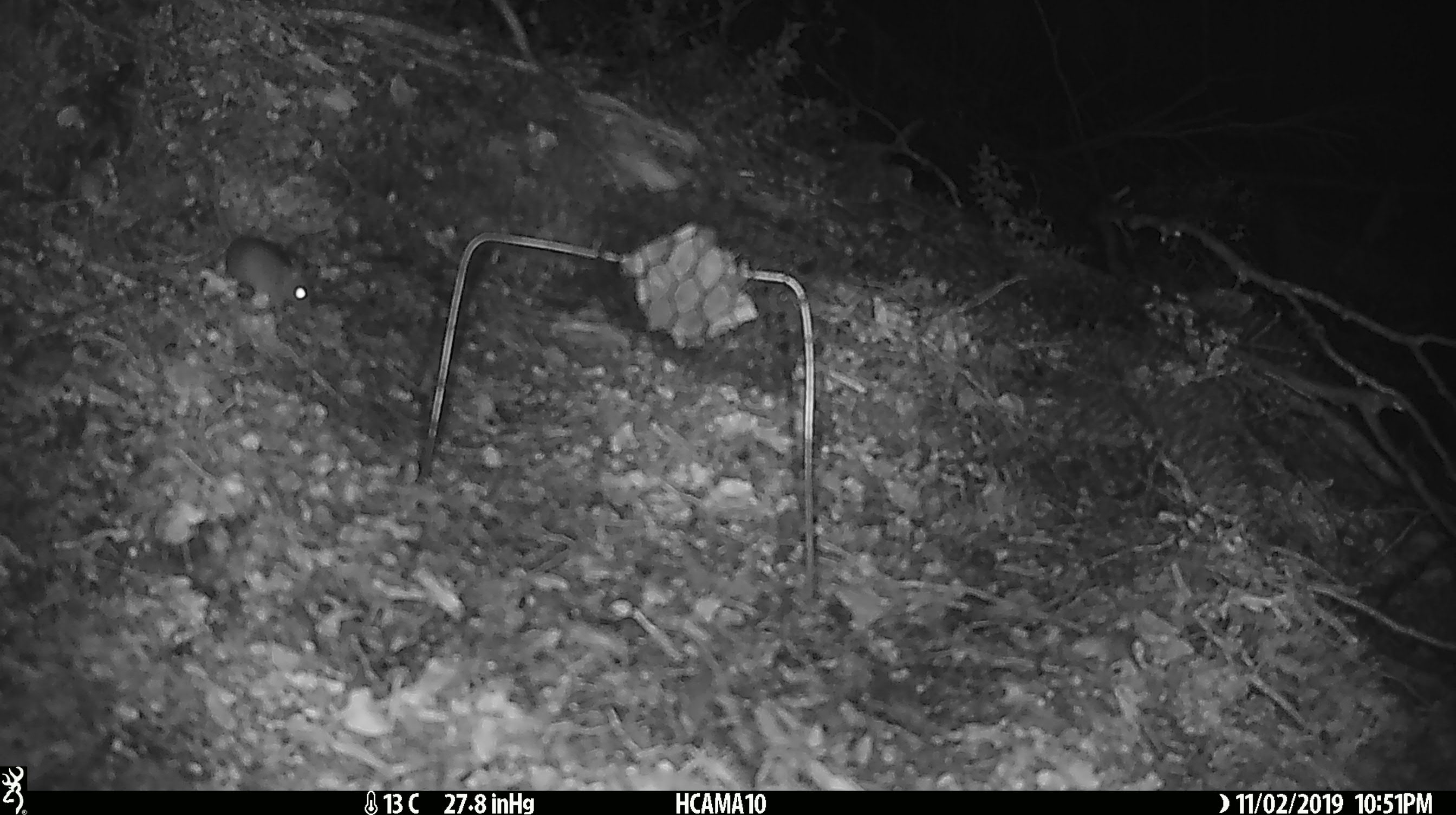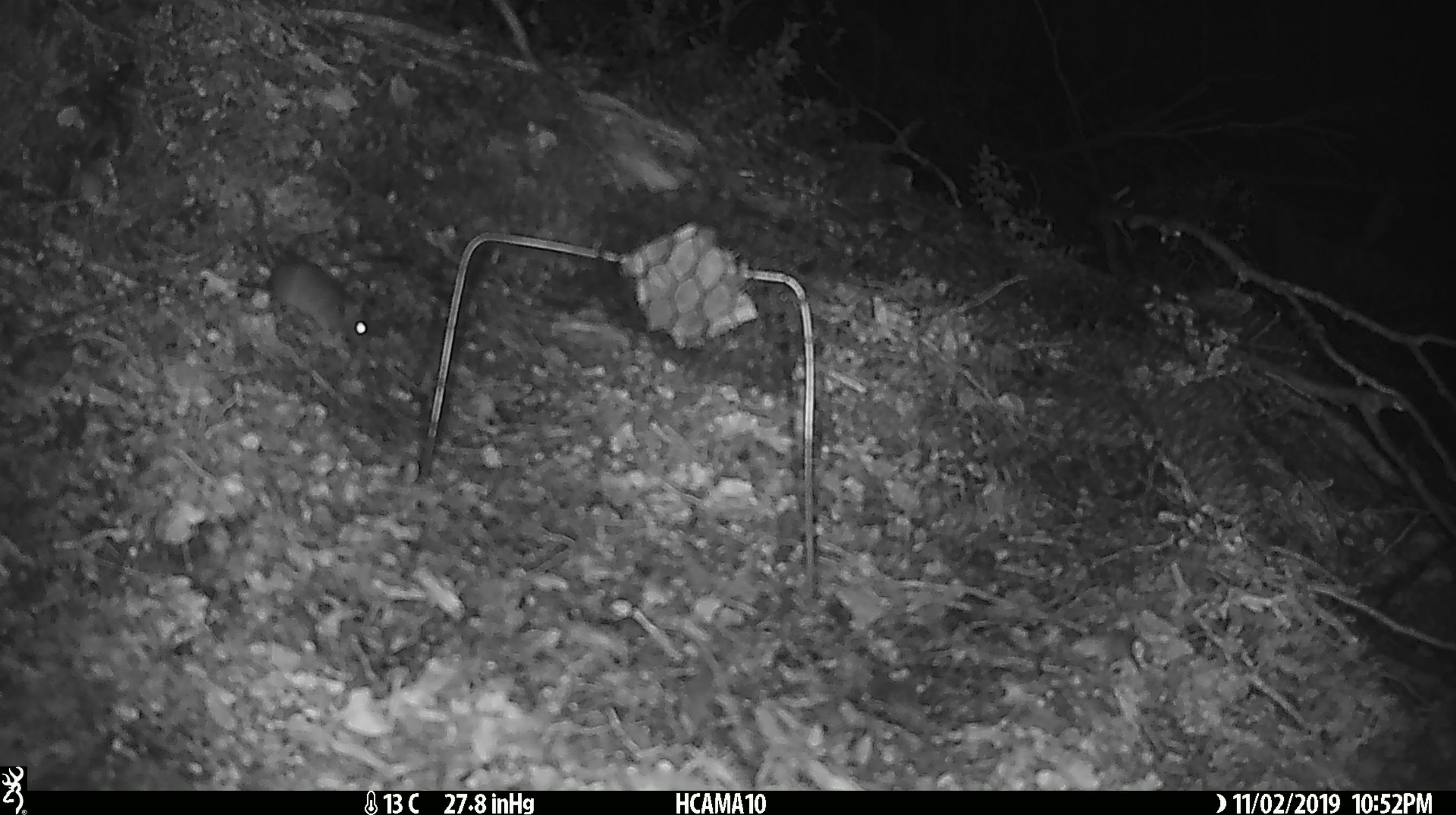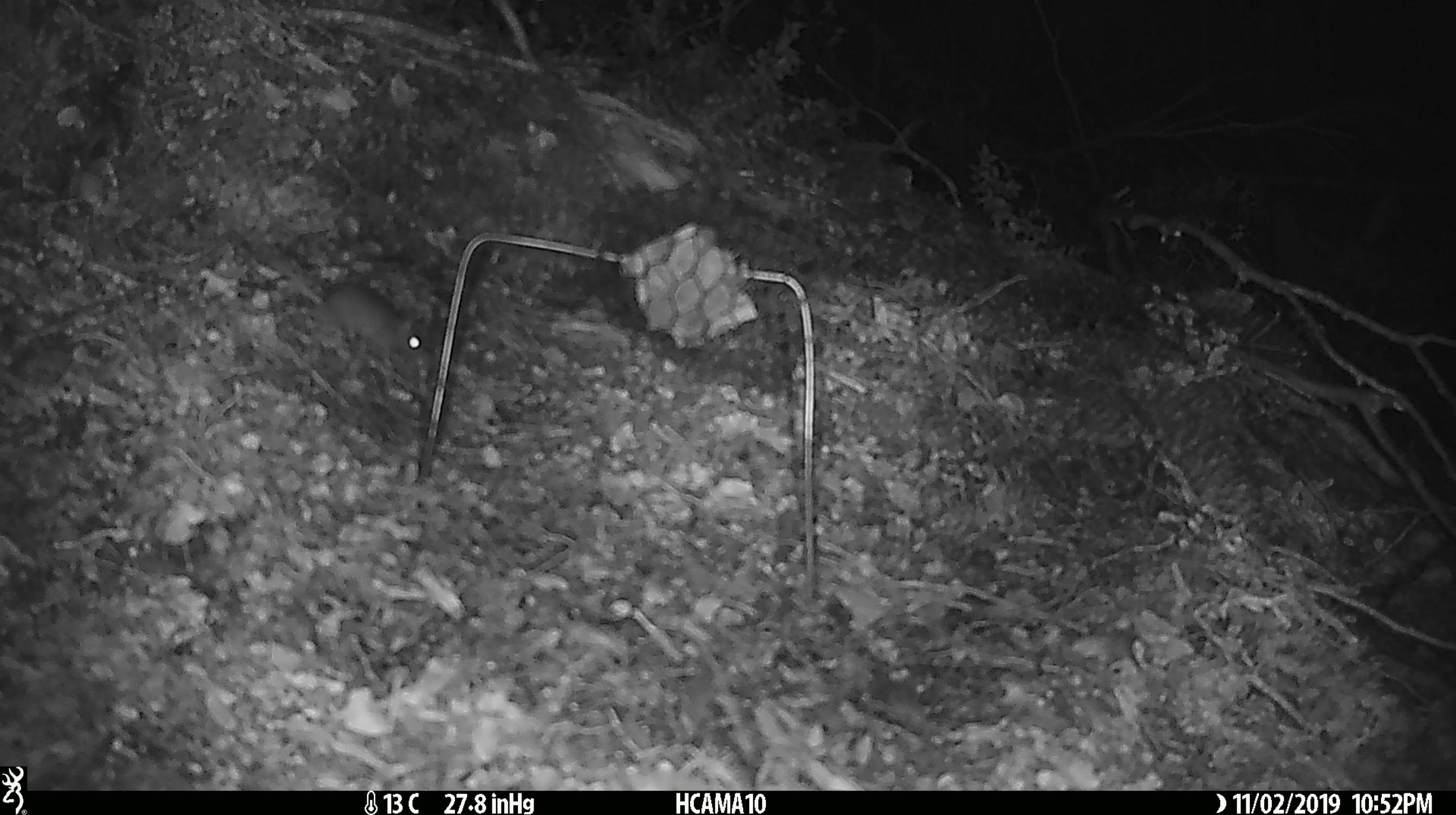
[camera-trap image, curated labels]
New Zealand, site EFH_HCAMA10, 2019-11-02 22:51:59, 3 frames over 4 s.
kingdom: Animalia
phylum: Chordata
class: Mammalia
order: Rodentia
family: Muridae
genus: Mus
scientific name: Mus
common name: mouse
Mouse (Mus).